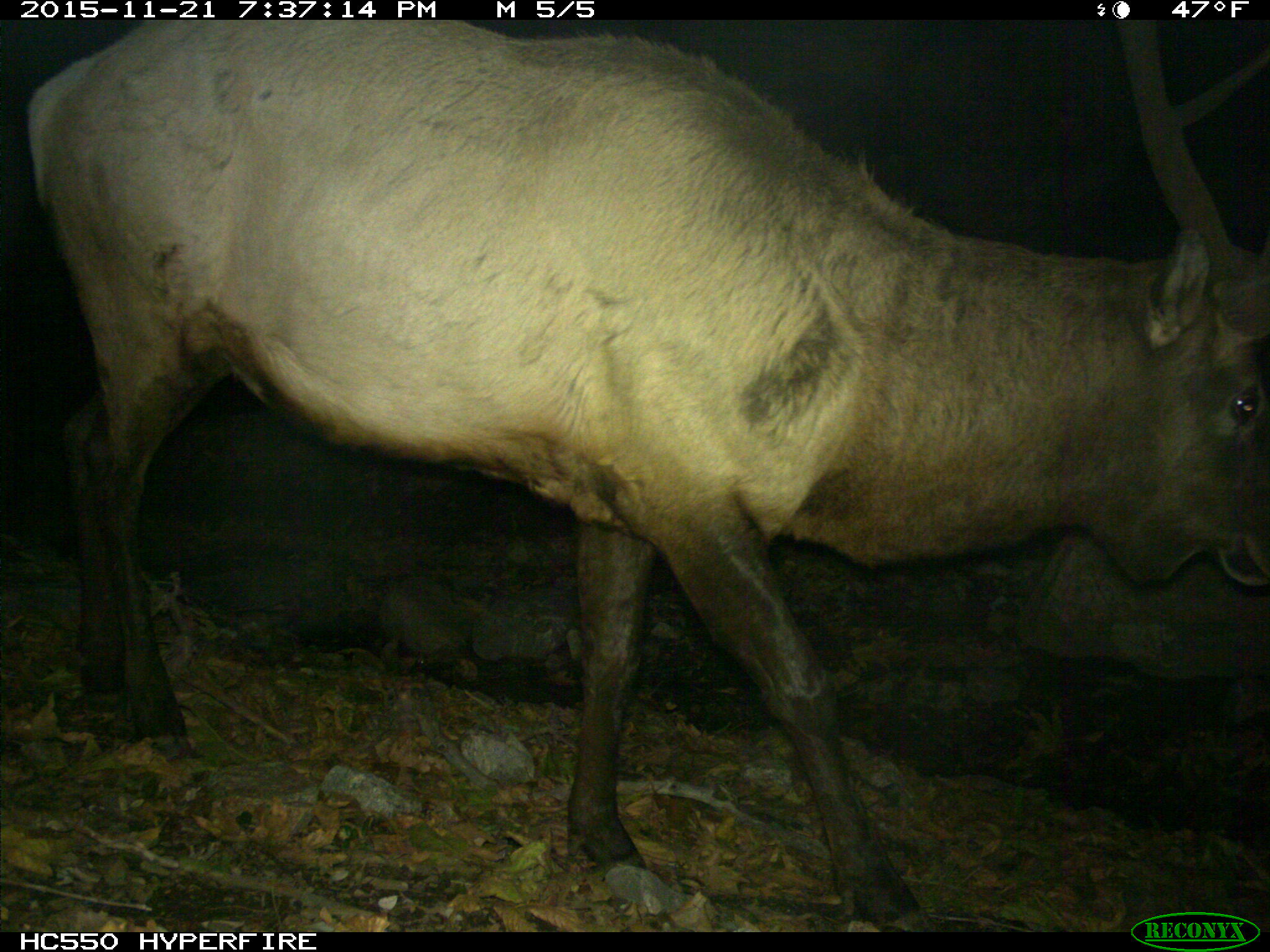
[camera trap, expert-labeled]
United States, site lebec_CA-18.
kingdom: Animalia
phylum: Chordata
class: Mammalia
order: Artiodactyla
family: Cervidae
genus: Cervus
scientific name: Cervus canadensis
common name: elk